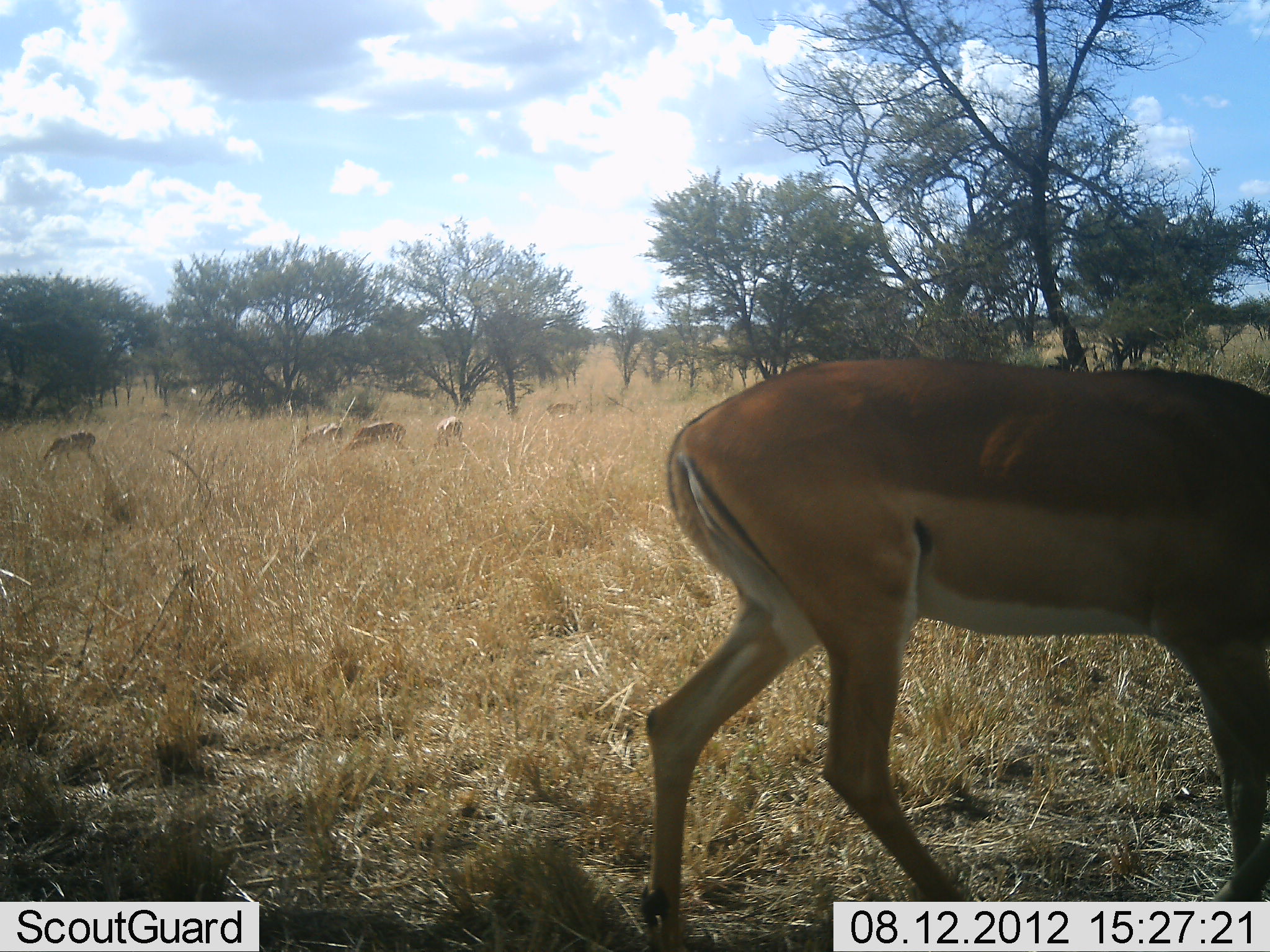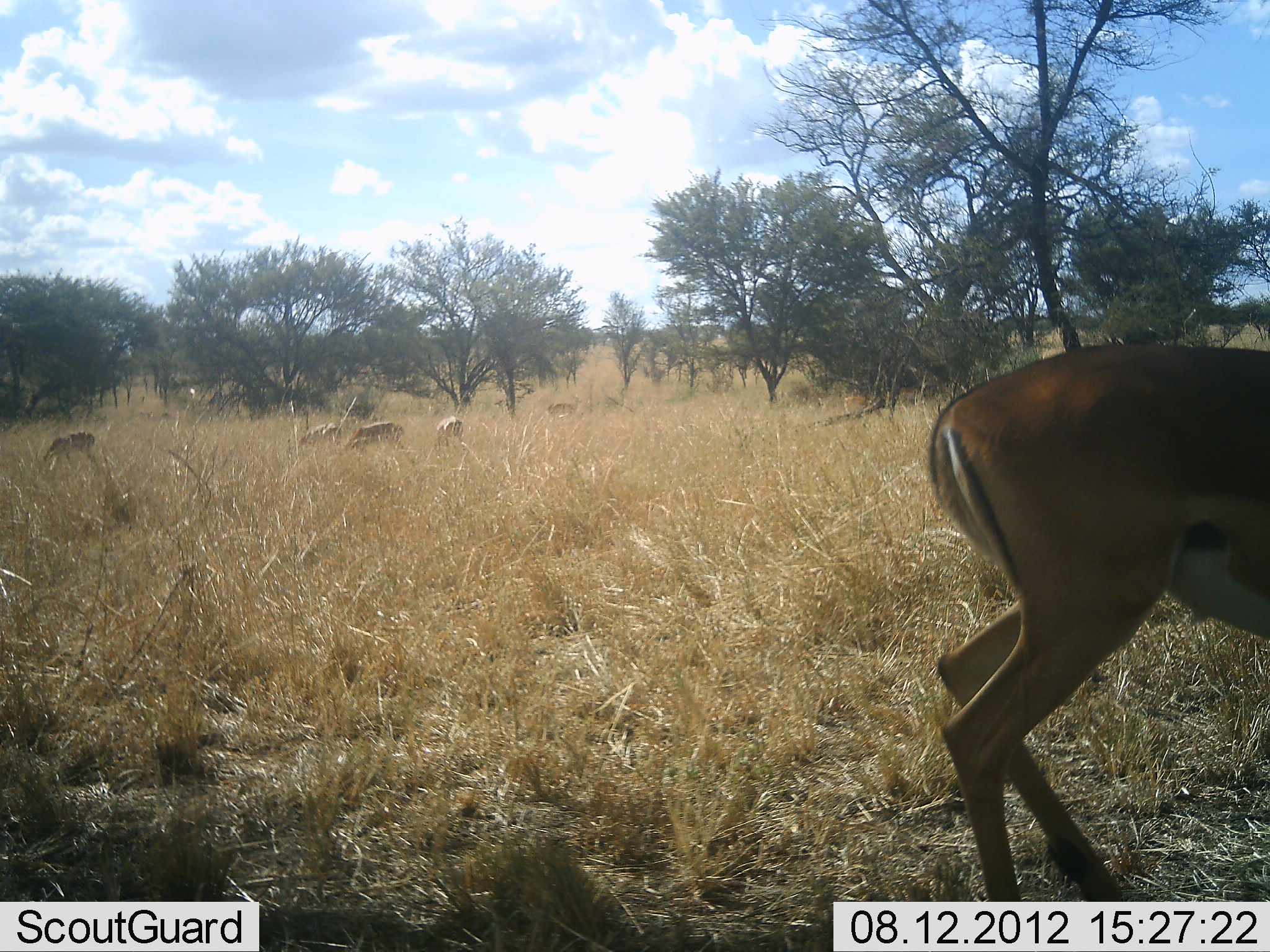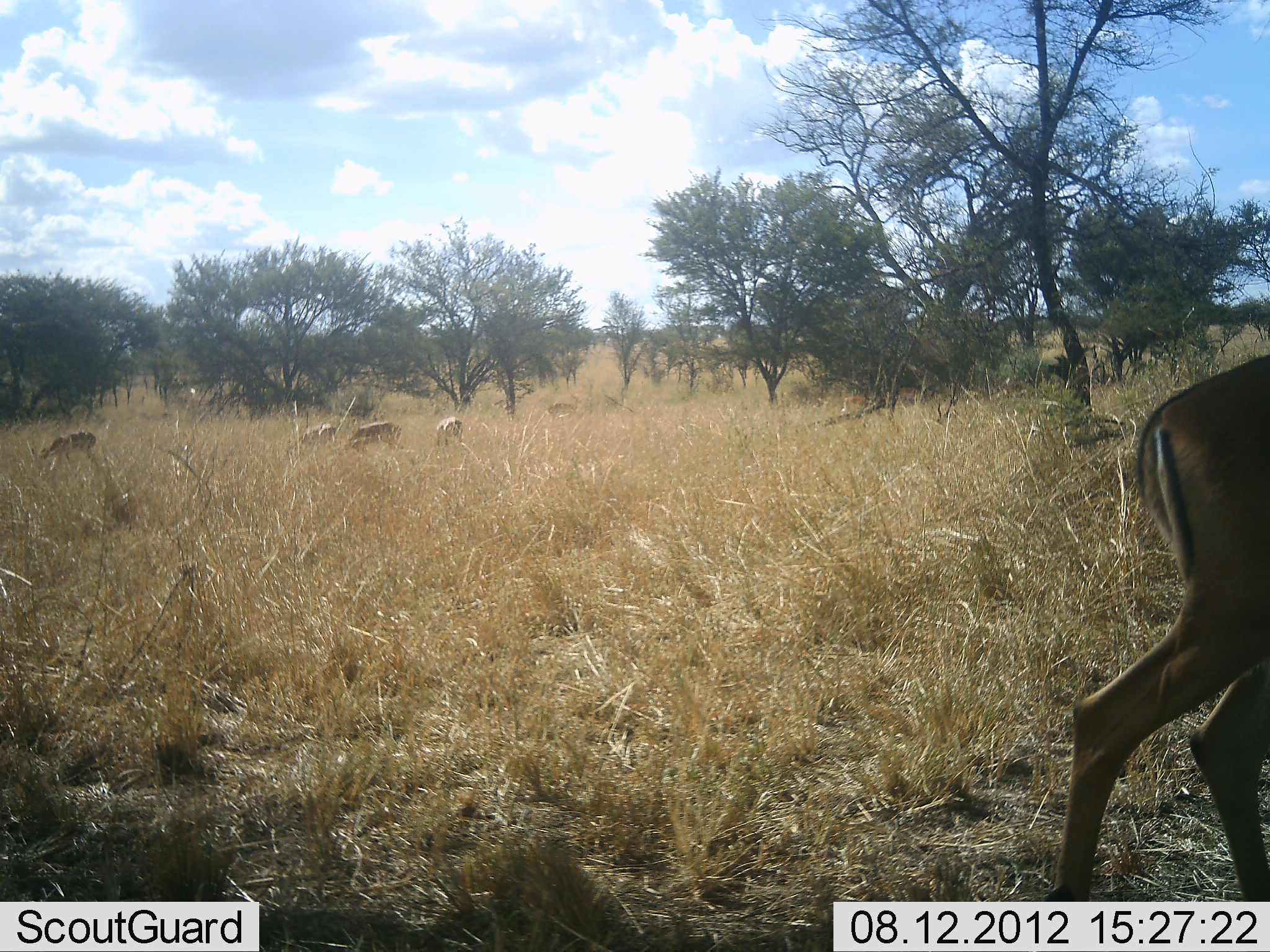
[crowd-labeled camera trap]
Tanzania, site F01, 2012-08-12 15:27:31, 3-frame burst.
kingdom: Animalia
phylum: Chordata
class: Mammalia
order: Artiodactyla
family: Bovidae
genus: Aepyceros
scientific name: Aepyceros melampus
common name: impala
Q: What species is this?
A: Impala (Aepyceros melampus).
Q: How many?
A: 6.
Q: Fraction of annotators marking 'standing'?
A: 40%.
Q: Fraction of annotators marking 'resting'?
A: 0%.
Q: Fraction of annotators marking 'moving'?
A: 80%.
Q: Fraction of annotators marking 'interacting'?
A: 0%.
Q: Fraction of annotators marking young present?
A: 0%.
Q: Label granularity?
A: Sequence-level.